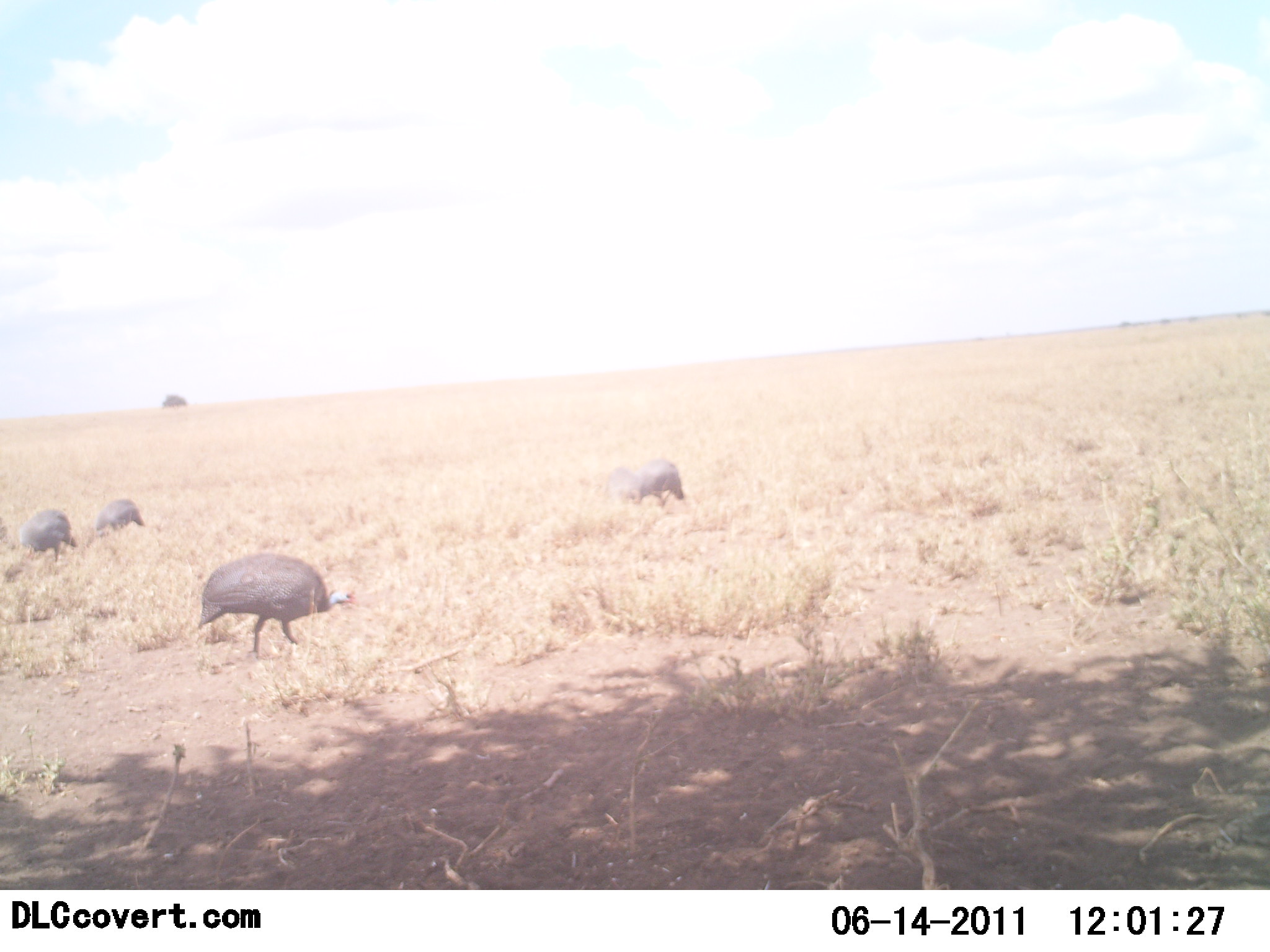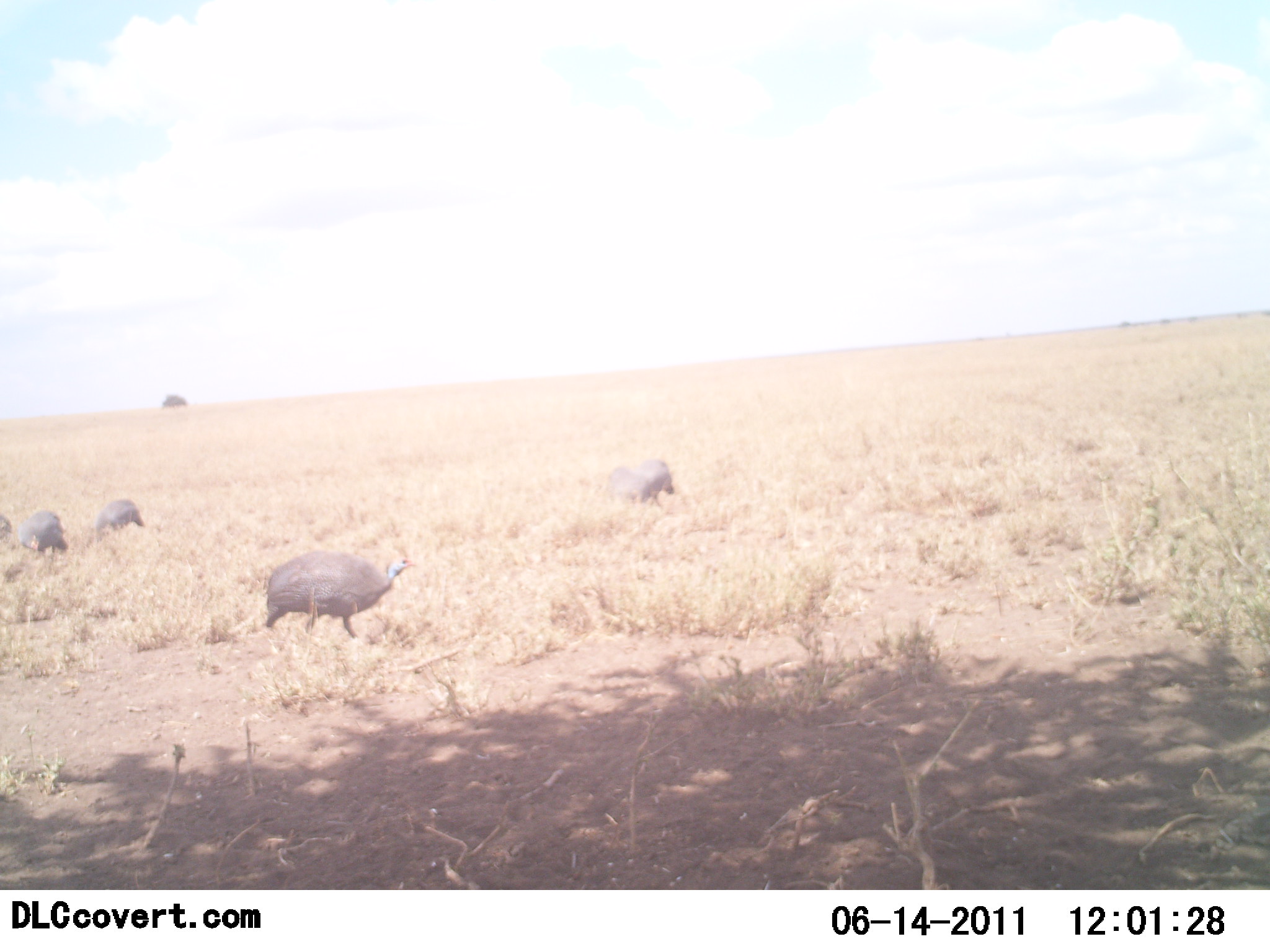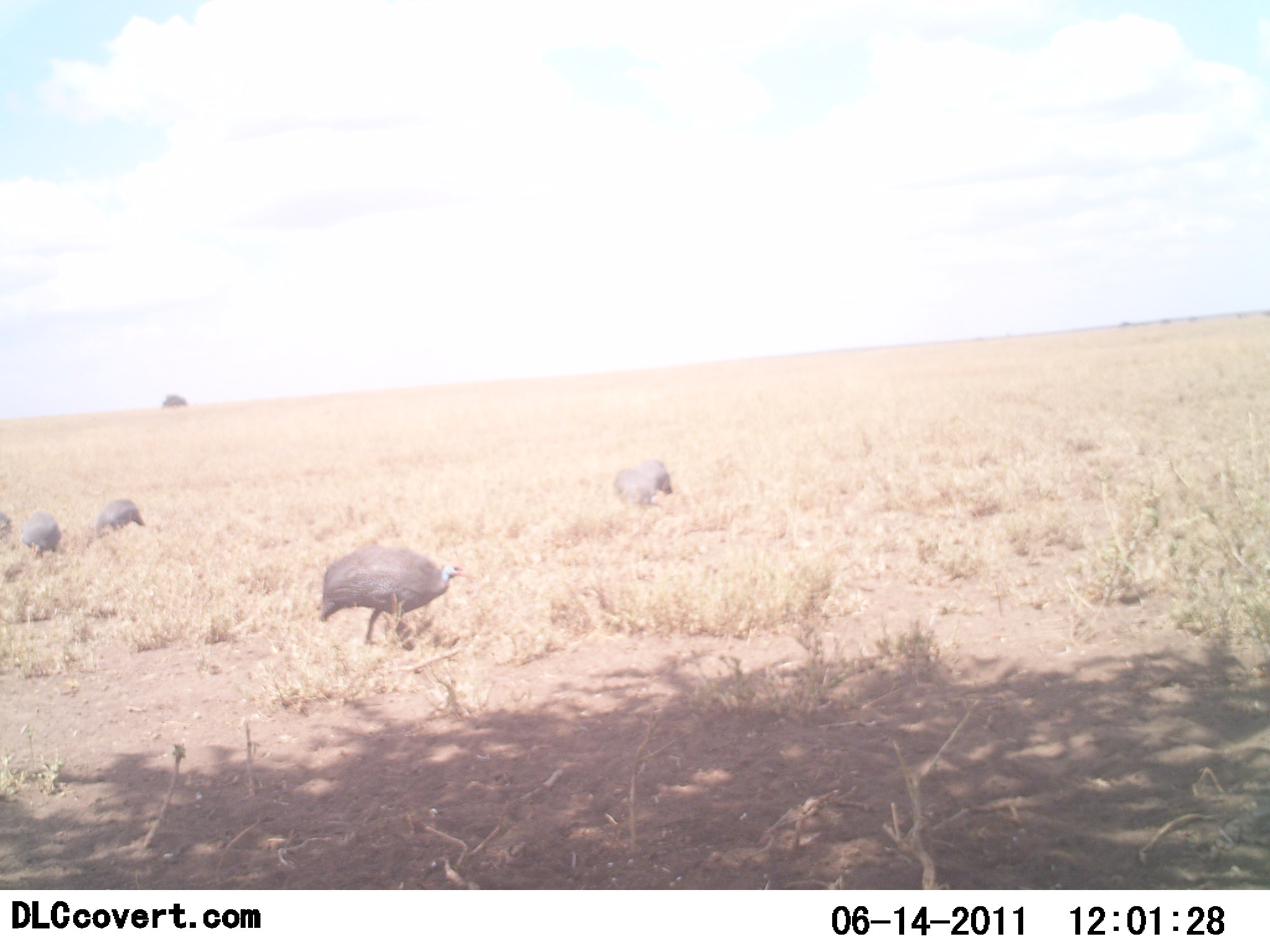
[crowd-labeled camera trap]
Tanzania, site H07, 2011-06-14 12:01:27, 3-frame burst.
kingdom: Animalia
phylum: Chordata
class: Aves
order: Galliformes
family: Numididae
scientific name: Numididae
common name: guinea fowl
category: guineafowl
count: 5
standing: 36%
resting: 0%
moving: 43%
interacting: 0%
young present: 0%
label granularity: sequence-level